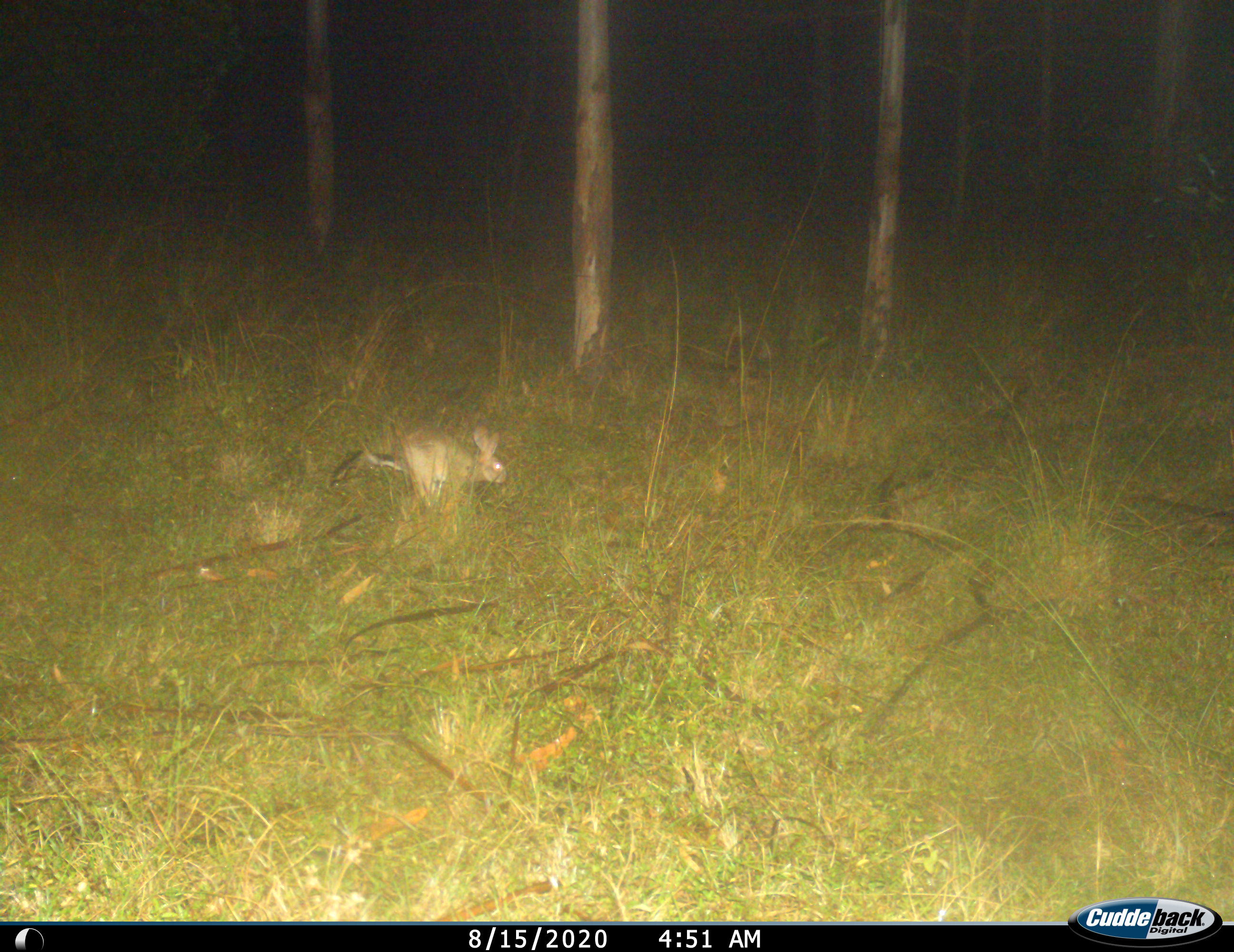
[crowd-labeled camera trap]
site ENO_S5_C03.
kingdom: Animalia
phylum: Chordata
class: Mammalia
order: Lagomorpha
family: Leporidae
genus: Lepus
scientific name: Lepus saxatilis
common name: scrub hare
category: haresavannah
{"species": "haresavannah (scrub hare) (Lepus saxatilis)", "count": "1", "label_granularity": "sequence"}